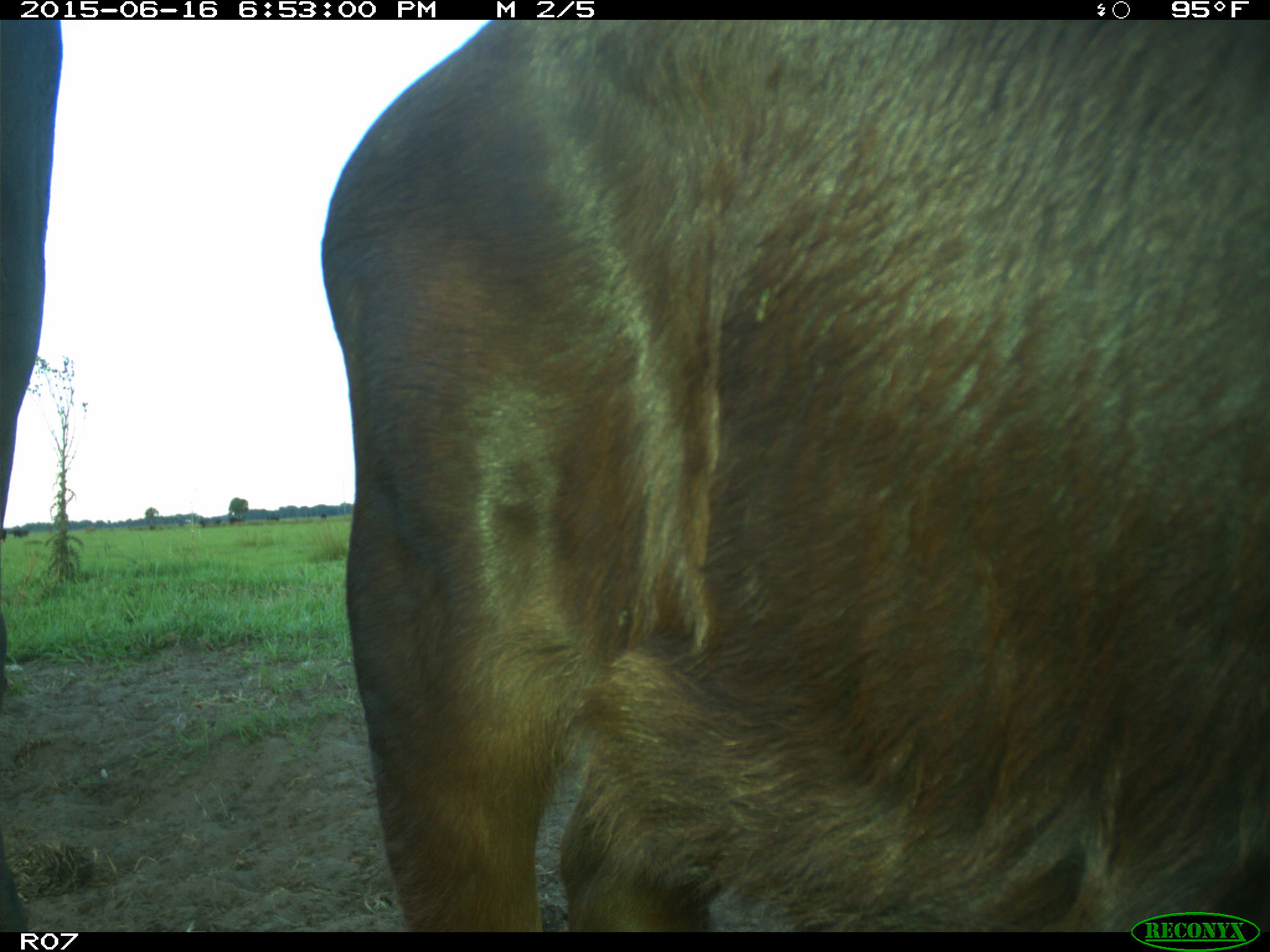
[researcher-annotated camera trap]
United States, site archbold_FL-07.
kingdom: Animalia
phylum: Chordata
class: Mammalia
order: Artiodactyla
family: Bovidae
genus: Bos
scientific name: Bos taurus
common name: domestic cow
Bos taurus (domestic cow).